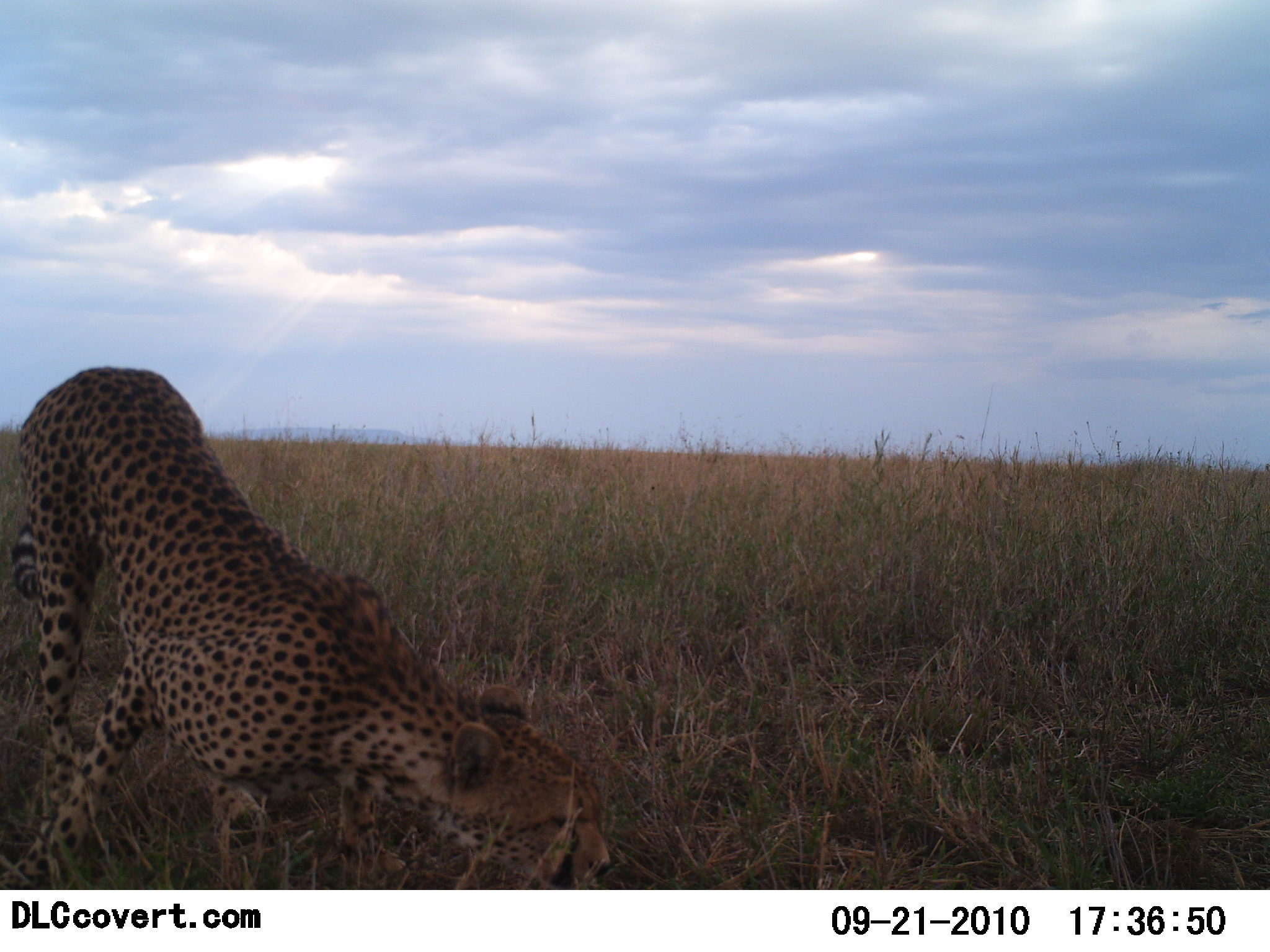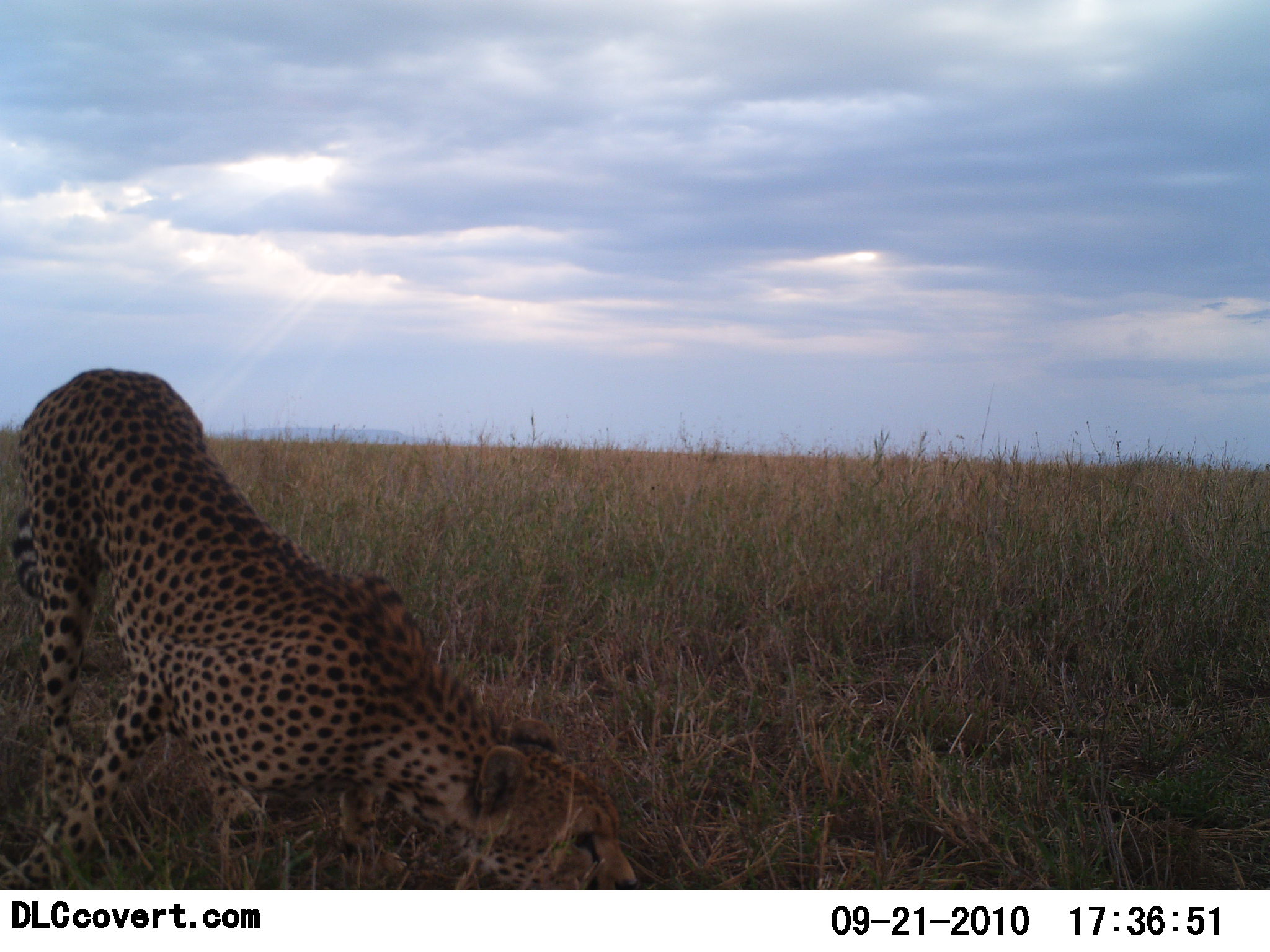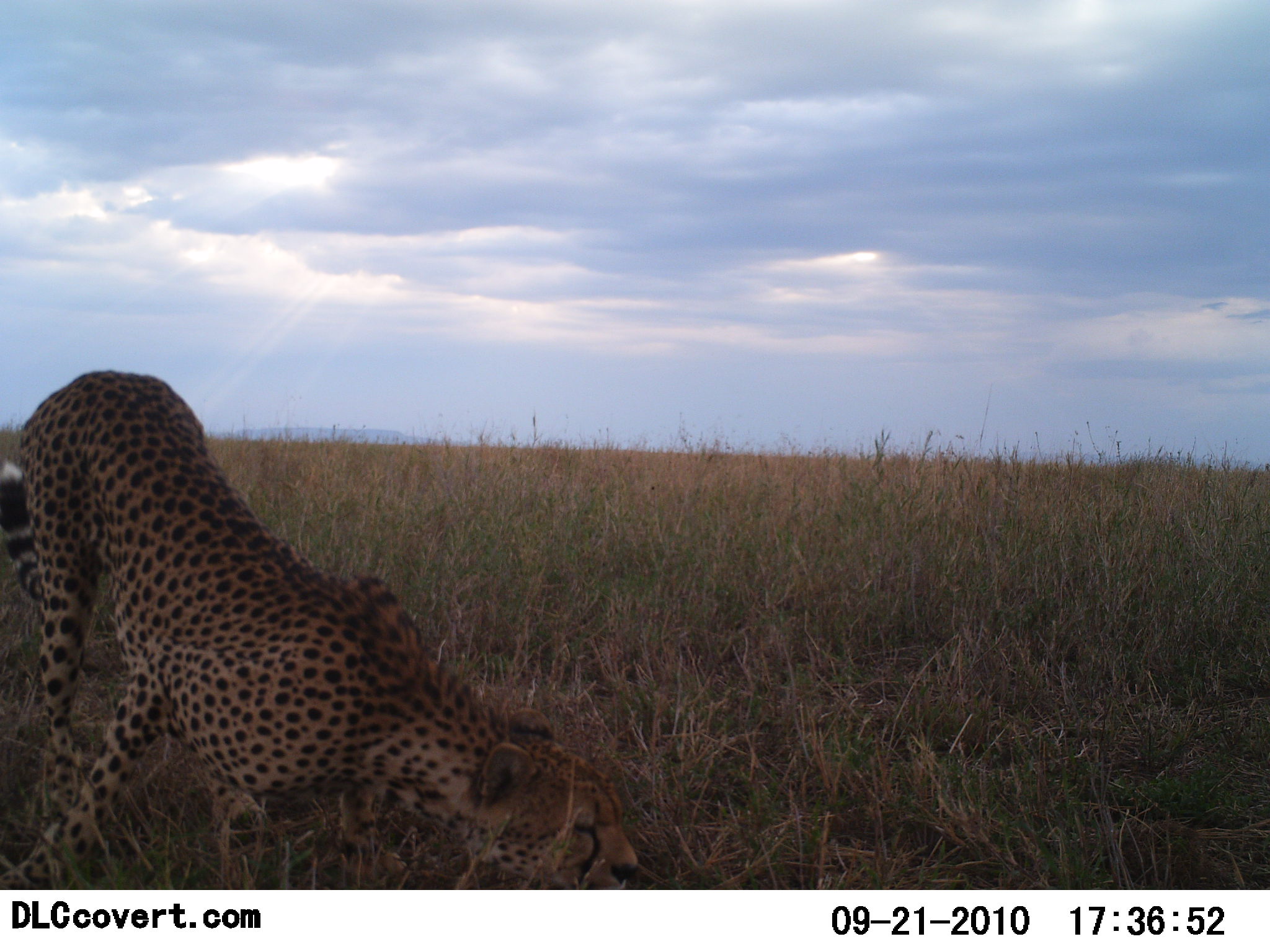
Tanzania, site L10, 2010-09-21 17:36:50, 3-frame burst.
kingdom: Animalia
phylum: Chordata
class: Mammalia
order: Carnivora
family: Felidae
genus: Acinonyx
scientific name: Acinonyx jubatus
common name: cheetah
Cheetah (Acinonyx jubatus), count 1. Behavior (volunteer vote fractions): standing 75%, resting 0%, moving 8%, interacting 17%. Young present (vote fraction): 0%. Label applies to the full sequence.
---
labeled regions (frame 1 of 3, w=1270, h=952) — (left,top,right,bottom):
animal: (0,366,610,891)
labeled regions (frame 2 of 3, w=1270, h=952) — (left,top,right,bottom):
animal: (0,368,641,891)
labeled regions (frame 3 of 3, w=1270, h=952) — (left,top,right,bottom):
animal: (0,369,641,891)